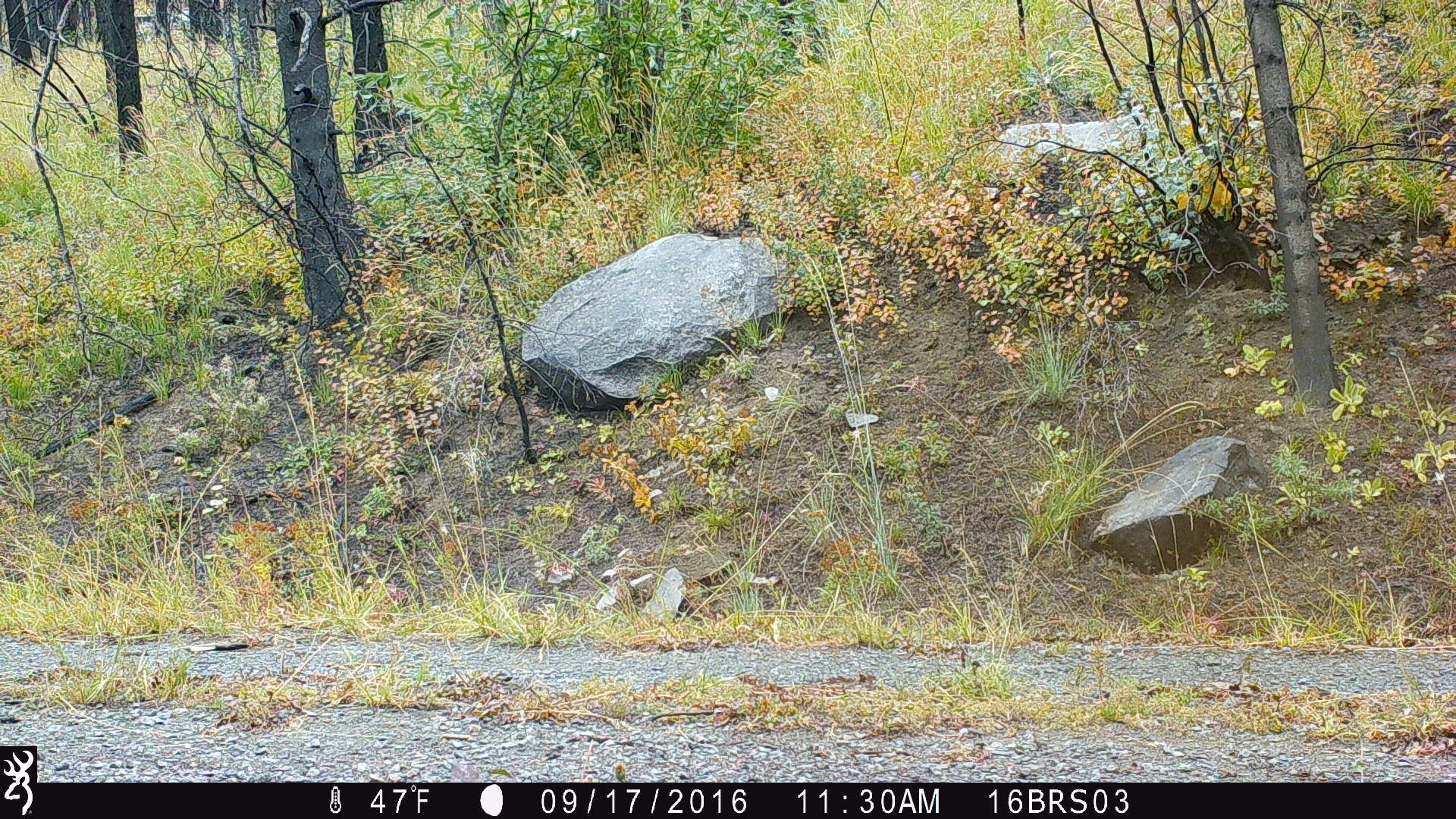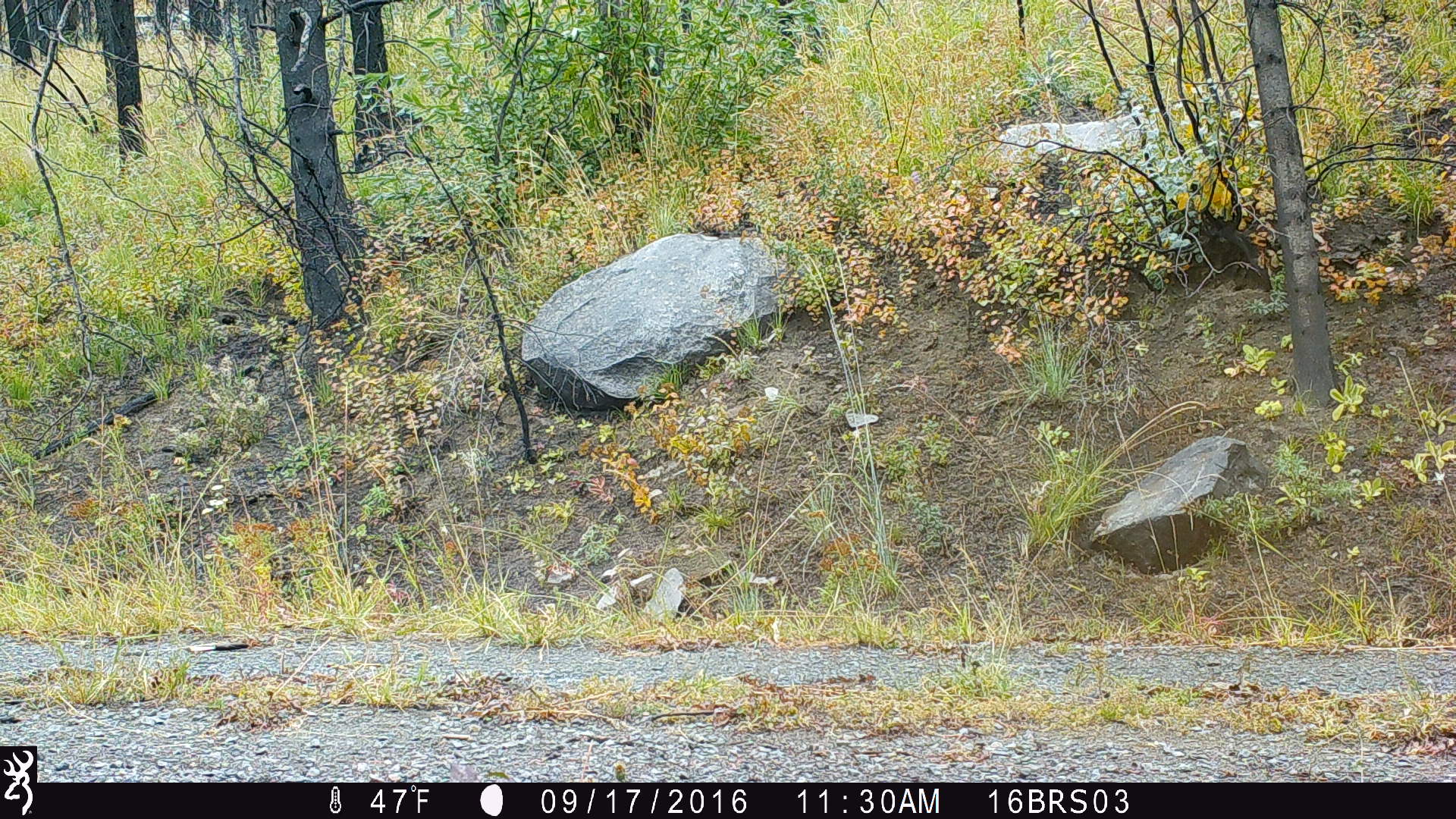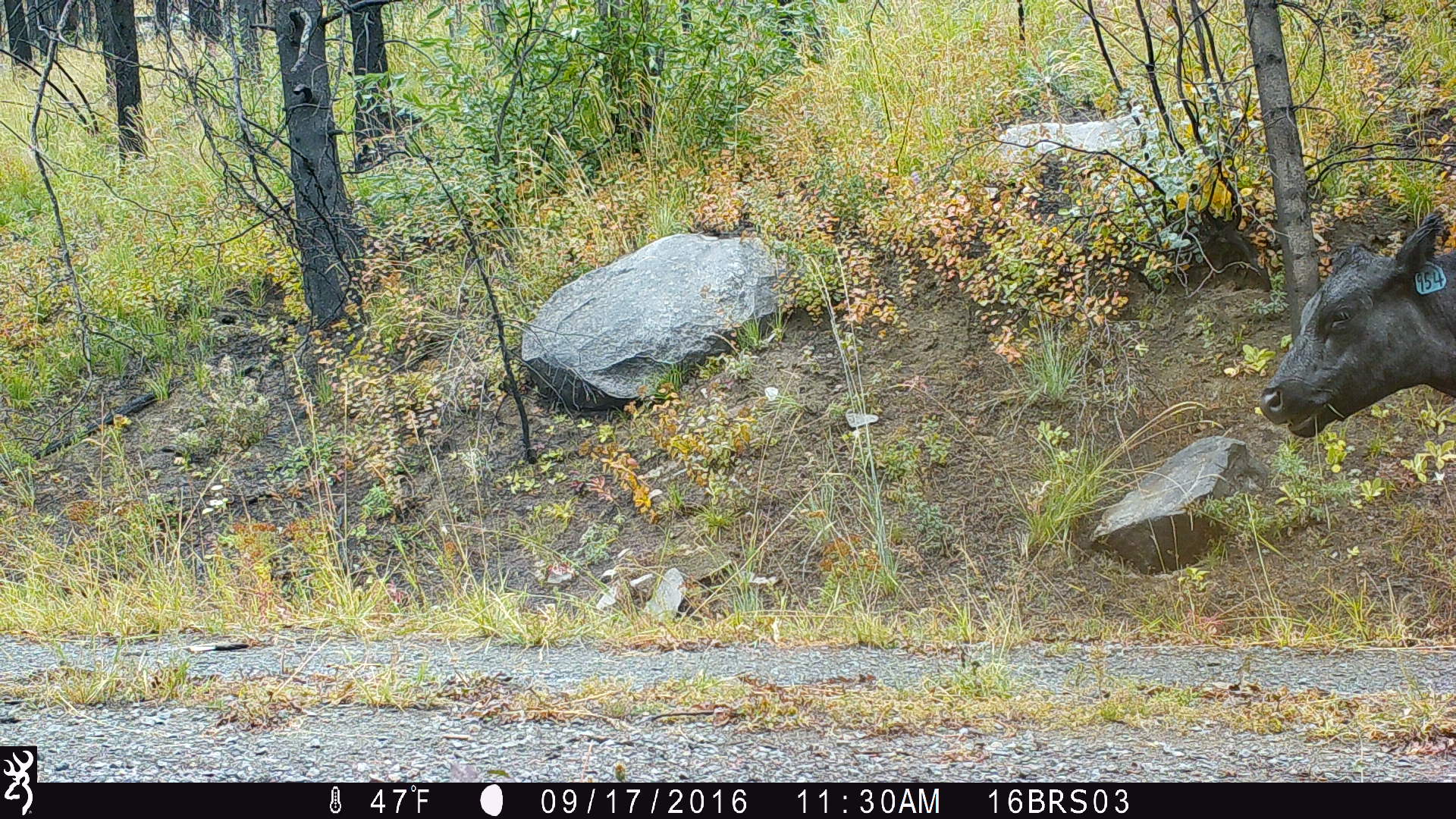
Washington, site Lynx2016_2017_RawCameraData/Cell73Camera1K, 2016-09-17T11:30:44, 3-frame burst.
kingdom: Animalia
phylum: Chordata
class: Mammalia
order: Artiodactyla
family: Bovidae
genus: Bos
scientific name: Bos taurus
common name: domestic cattle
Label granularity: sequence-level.